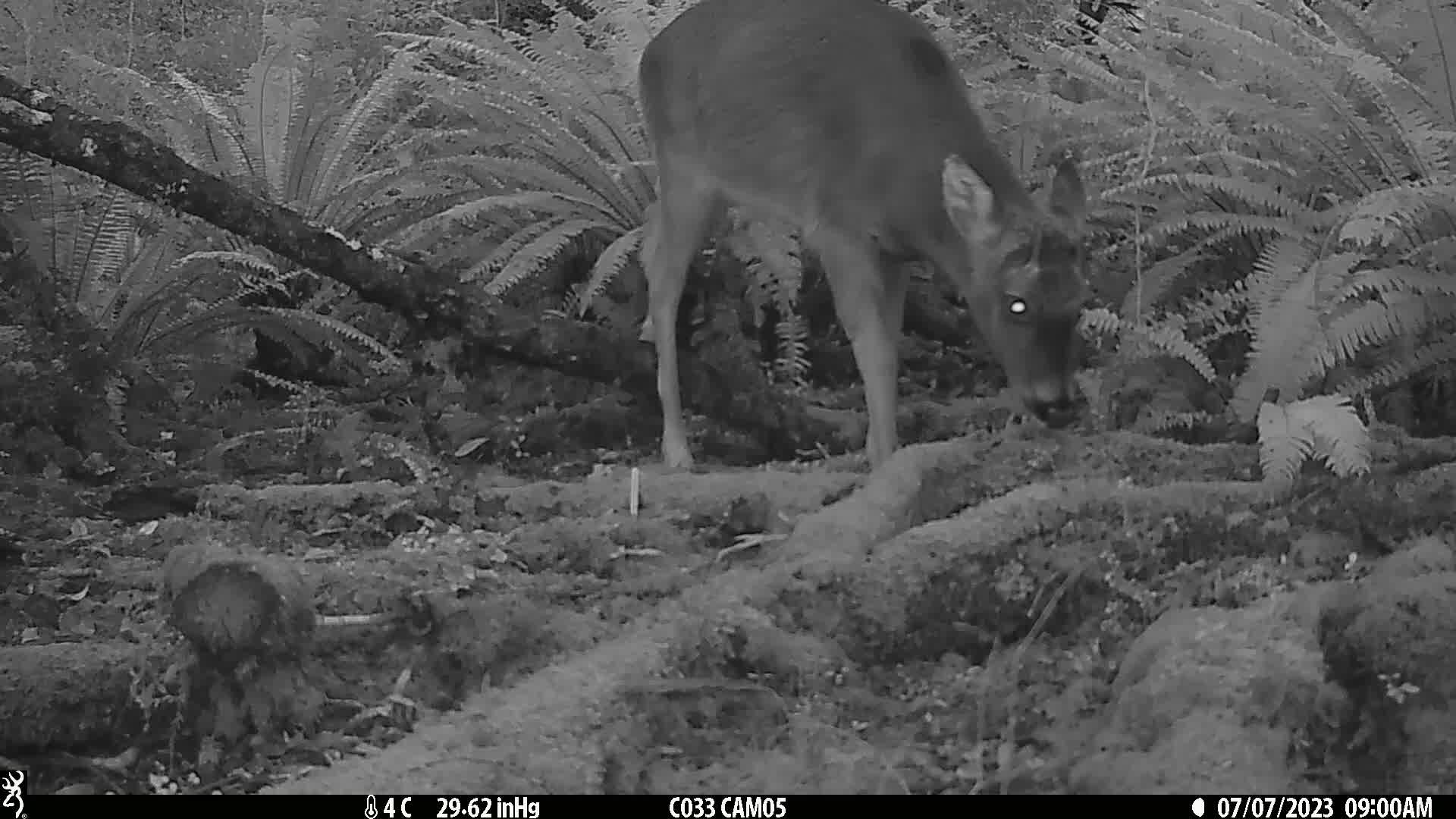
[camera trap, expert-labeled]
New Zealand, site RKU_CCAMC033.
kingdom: Animalia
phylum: Chordata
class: Mammalia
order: Artiodactyla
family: Cervidae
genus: Odocoileus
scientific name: Odocoileus virginianus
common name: white-tailed deer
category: white tailed deer